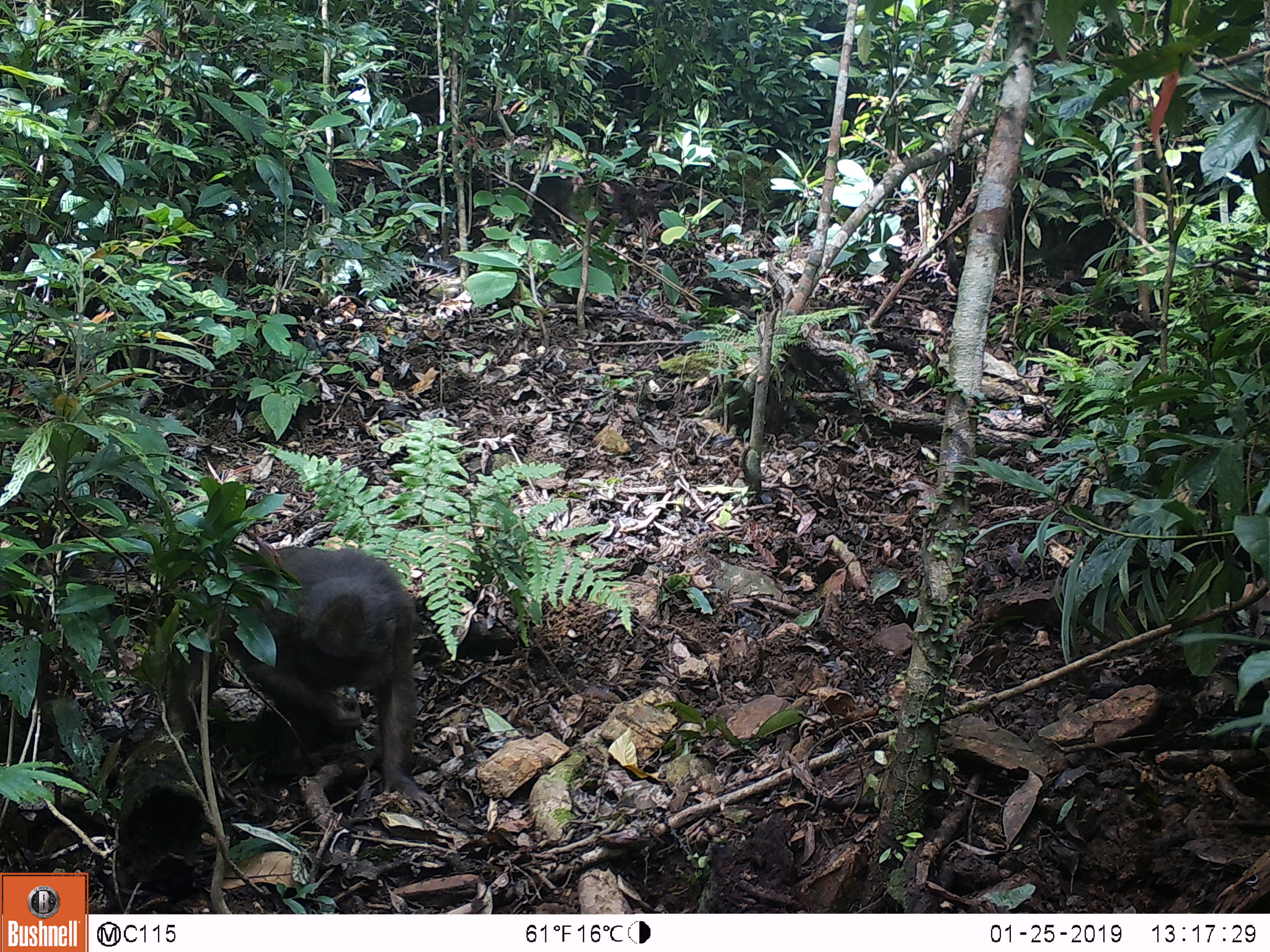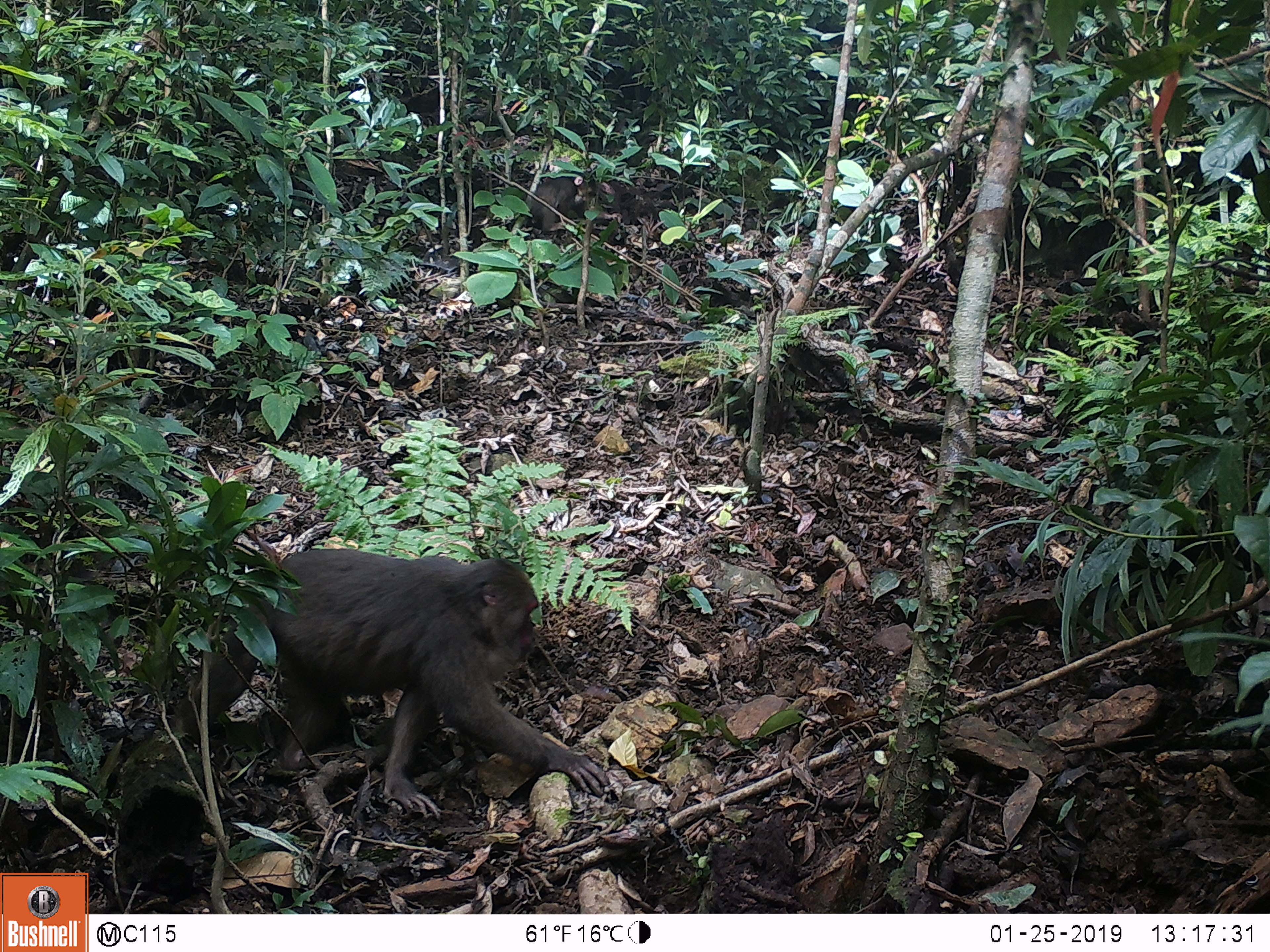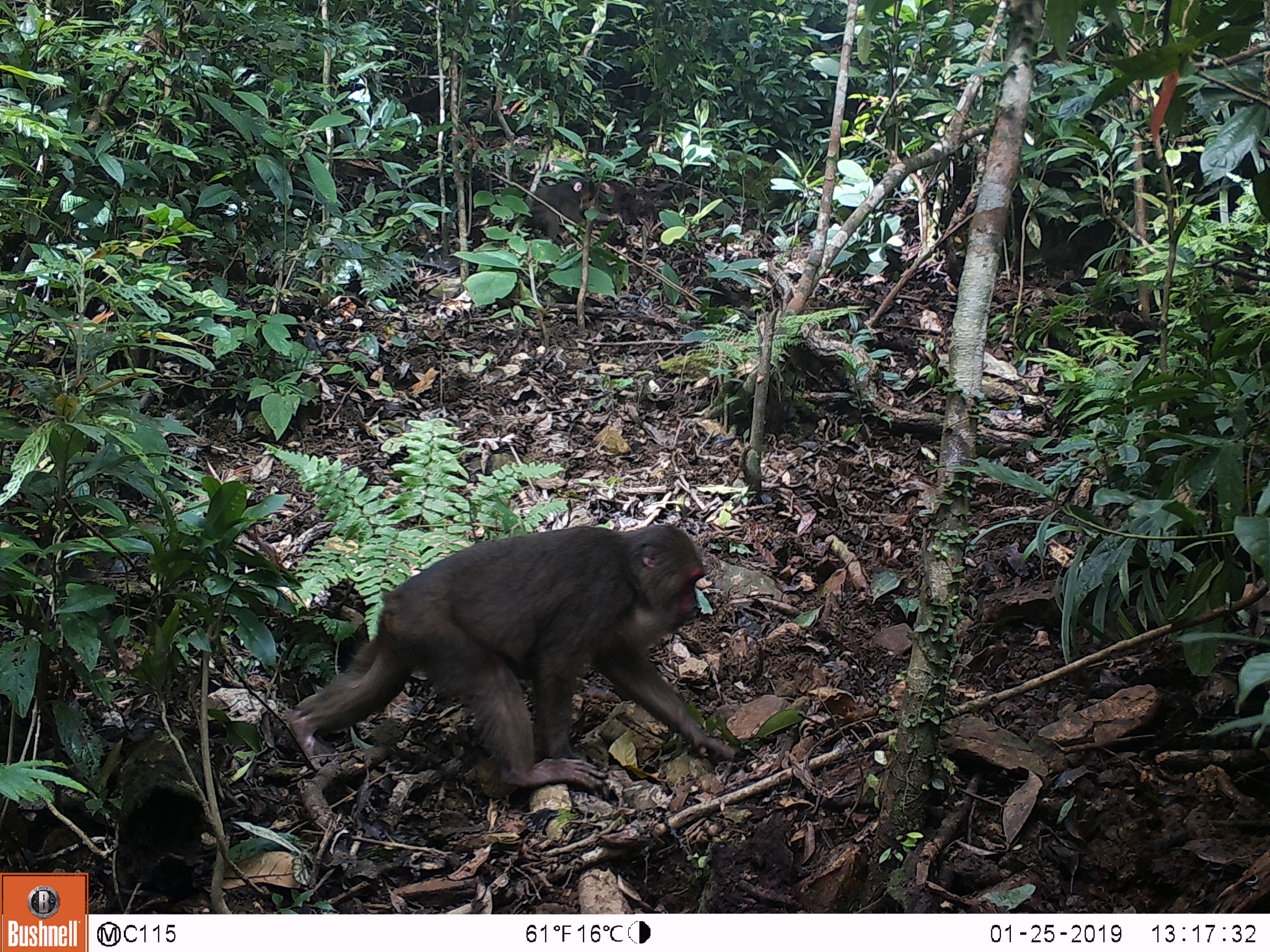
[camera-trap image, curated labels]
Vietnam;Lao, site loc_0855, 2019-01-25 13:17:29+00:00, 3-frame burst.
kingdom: Animalia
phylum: Chordata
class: Mammalia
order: Primates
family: Cercopithecidae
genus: Macaca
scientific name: Macaca arctoides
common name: stump-tailed macaque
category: stump tailed macaque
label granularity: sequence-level